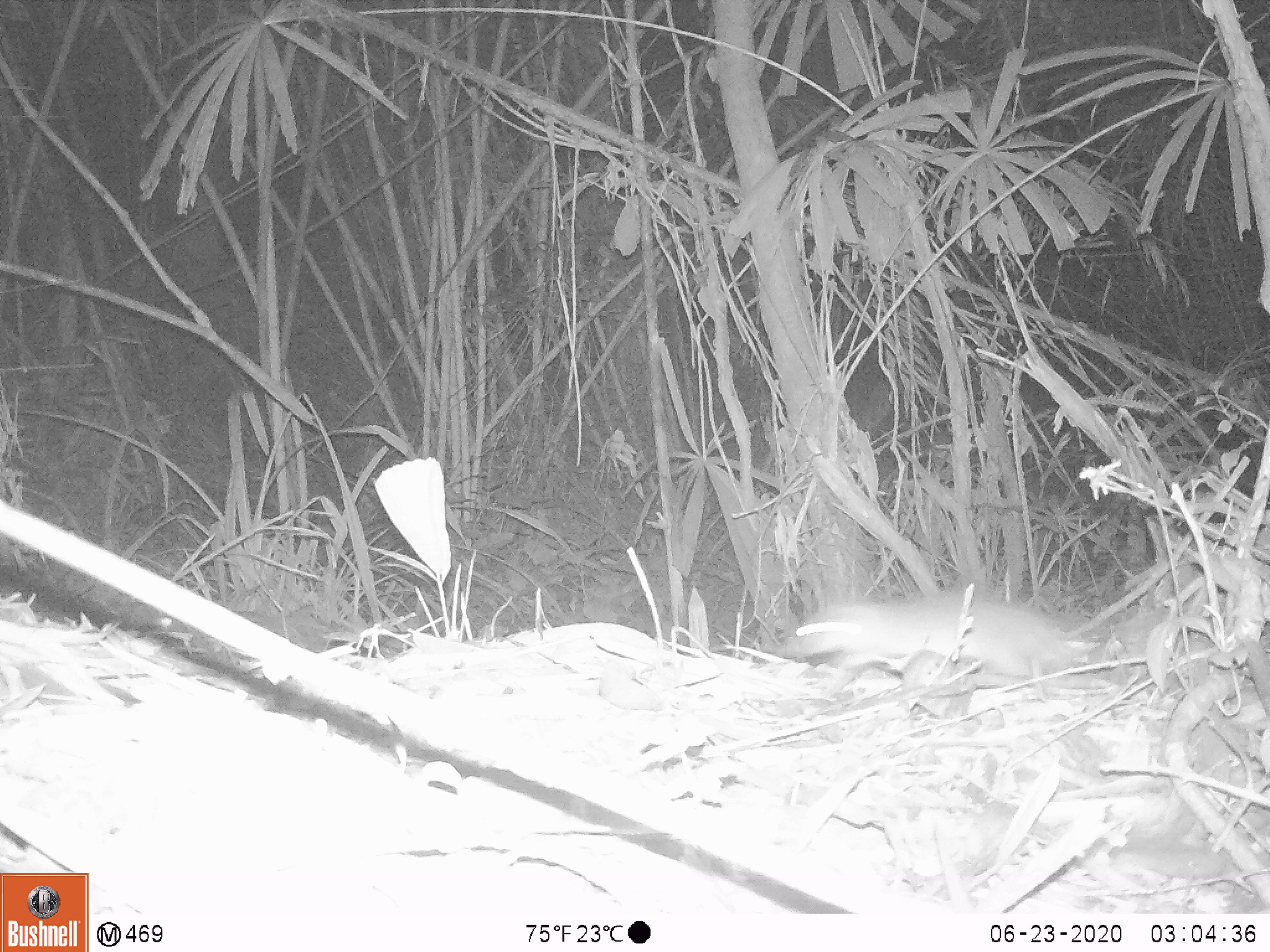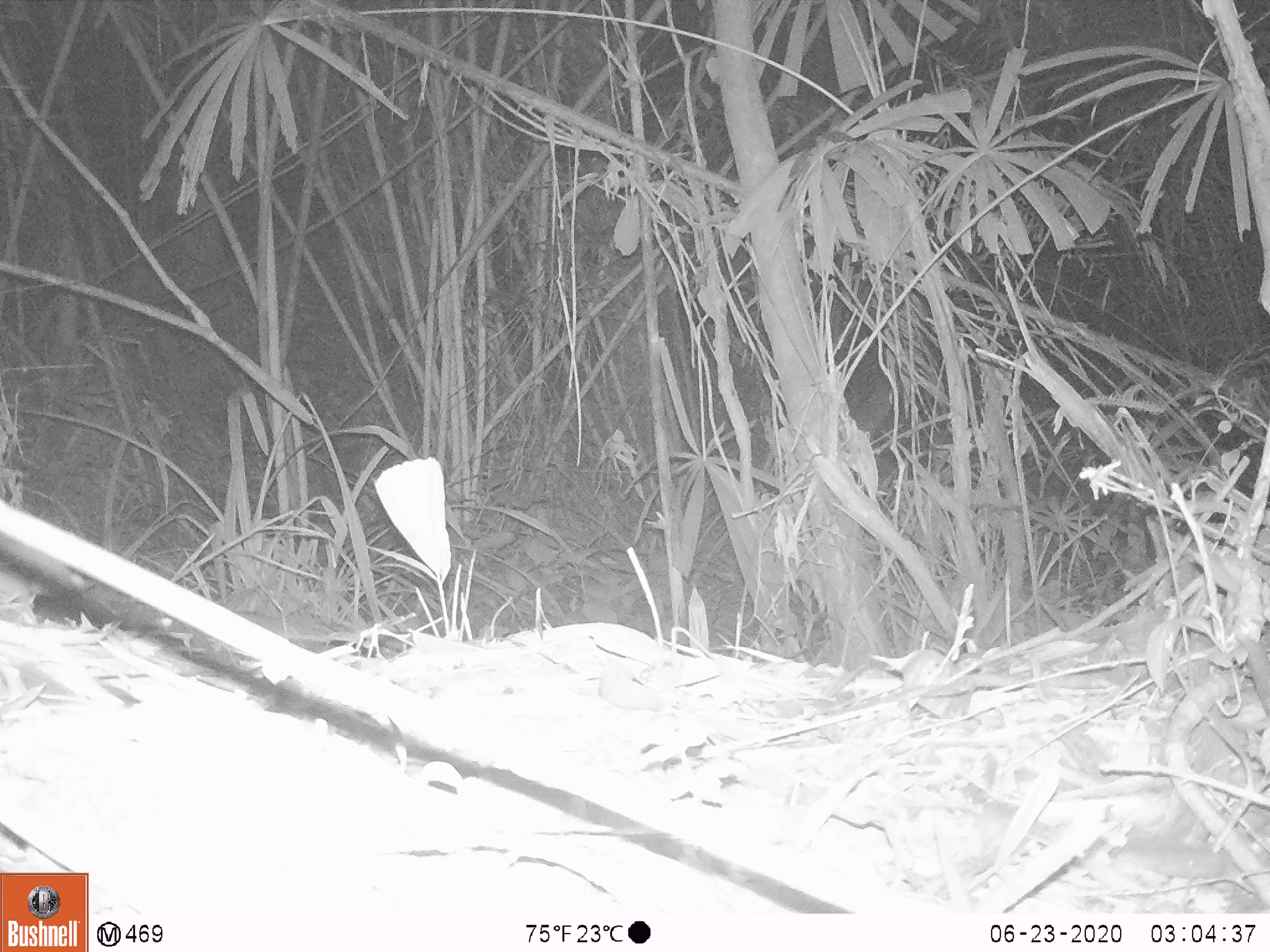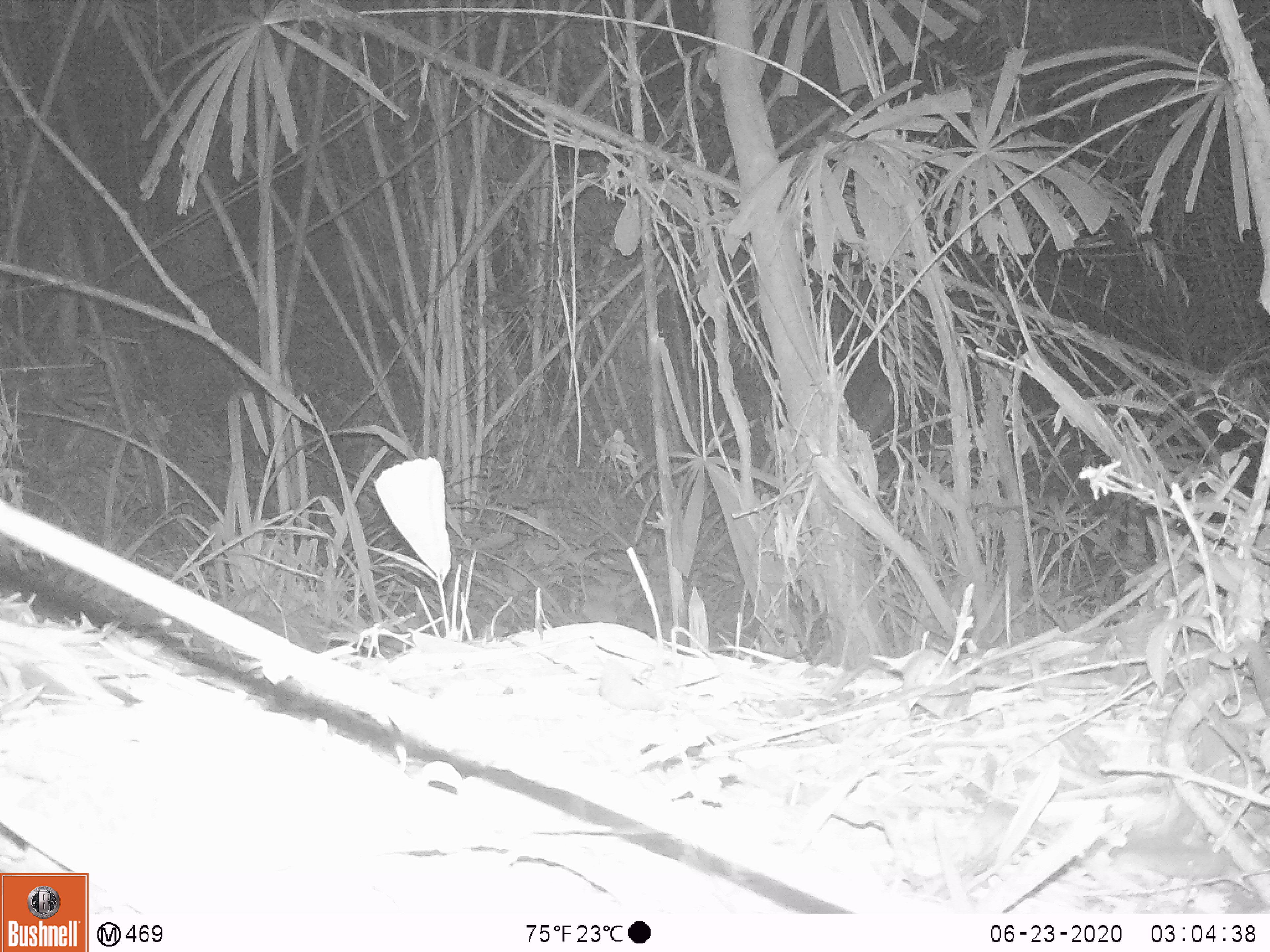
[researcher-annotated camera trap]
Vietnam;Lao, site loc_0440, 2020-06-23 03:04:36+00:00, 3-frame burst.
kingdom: Animalia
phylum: Chordata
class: Mammalia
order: Rodentia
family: Muridae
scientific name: Muridae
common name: old-world mice and rats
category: unidentified murid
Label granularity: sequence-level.